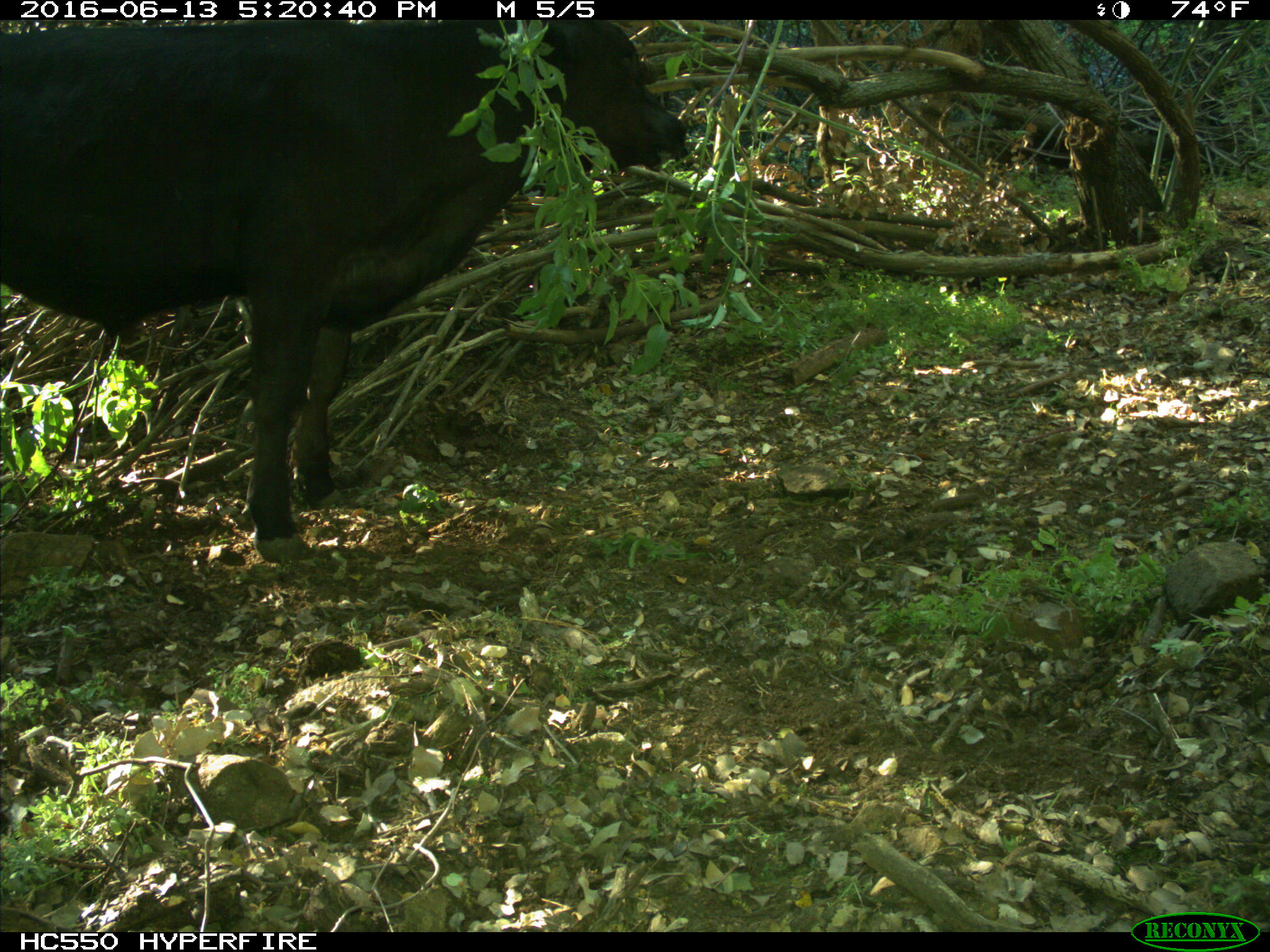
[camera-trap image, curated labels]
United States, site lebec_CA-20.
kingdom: Animalia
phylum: Chordata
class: Mammalia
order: Artiodactyla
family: Bovidae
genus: Bos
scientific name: Bos taurus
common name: domestic cow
Bos taurus (domestic cow).